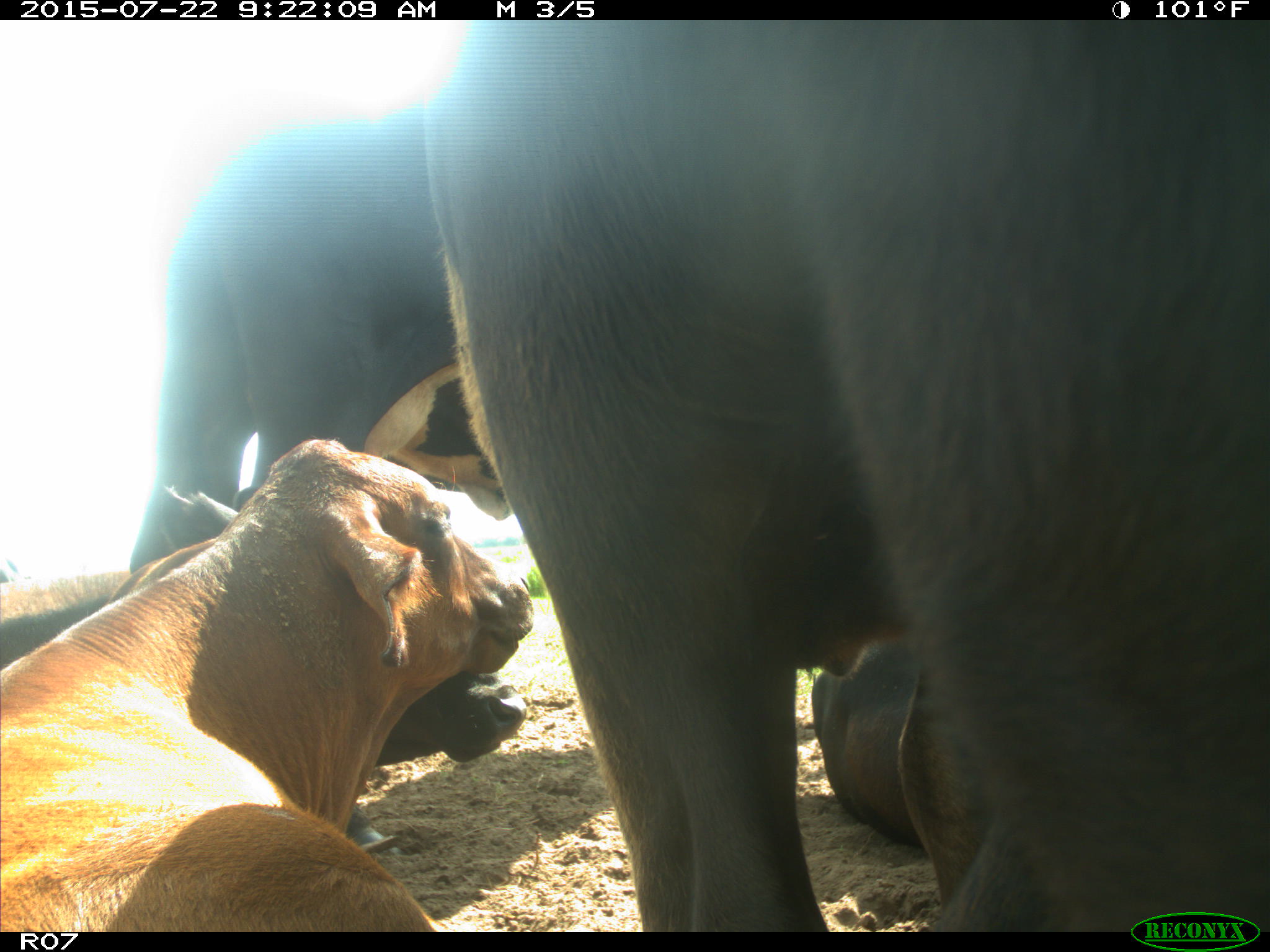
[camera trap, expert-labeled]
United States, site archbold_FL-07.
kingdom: Animalia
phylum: Chordata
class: Mammalia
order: Carnivora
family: Procyonidae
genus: Procyon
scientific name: Procyon lotor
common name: common raccoon